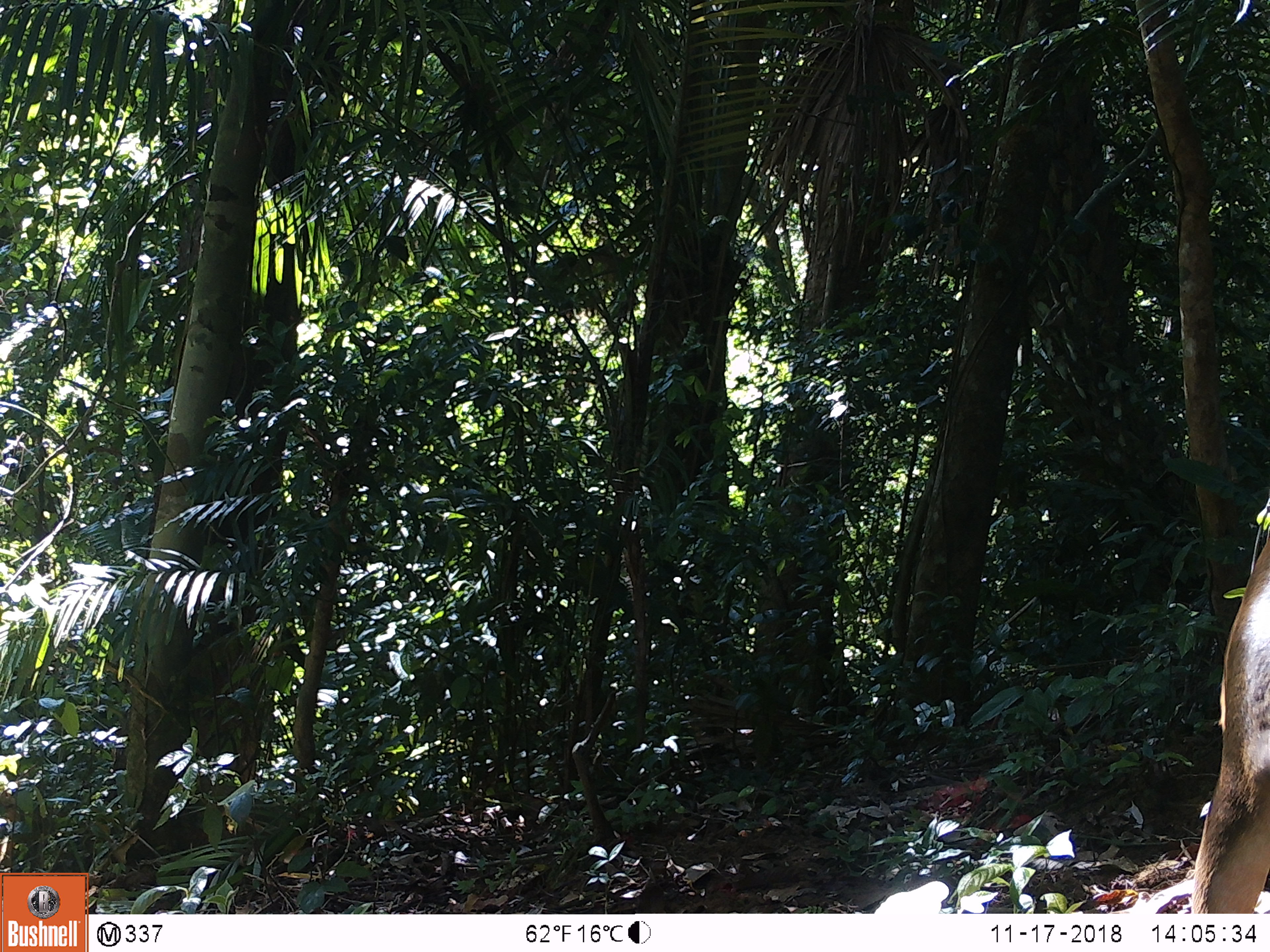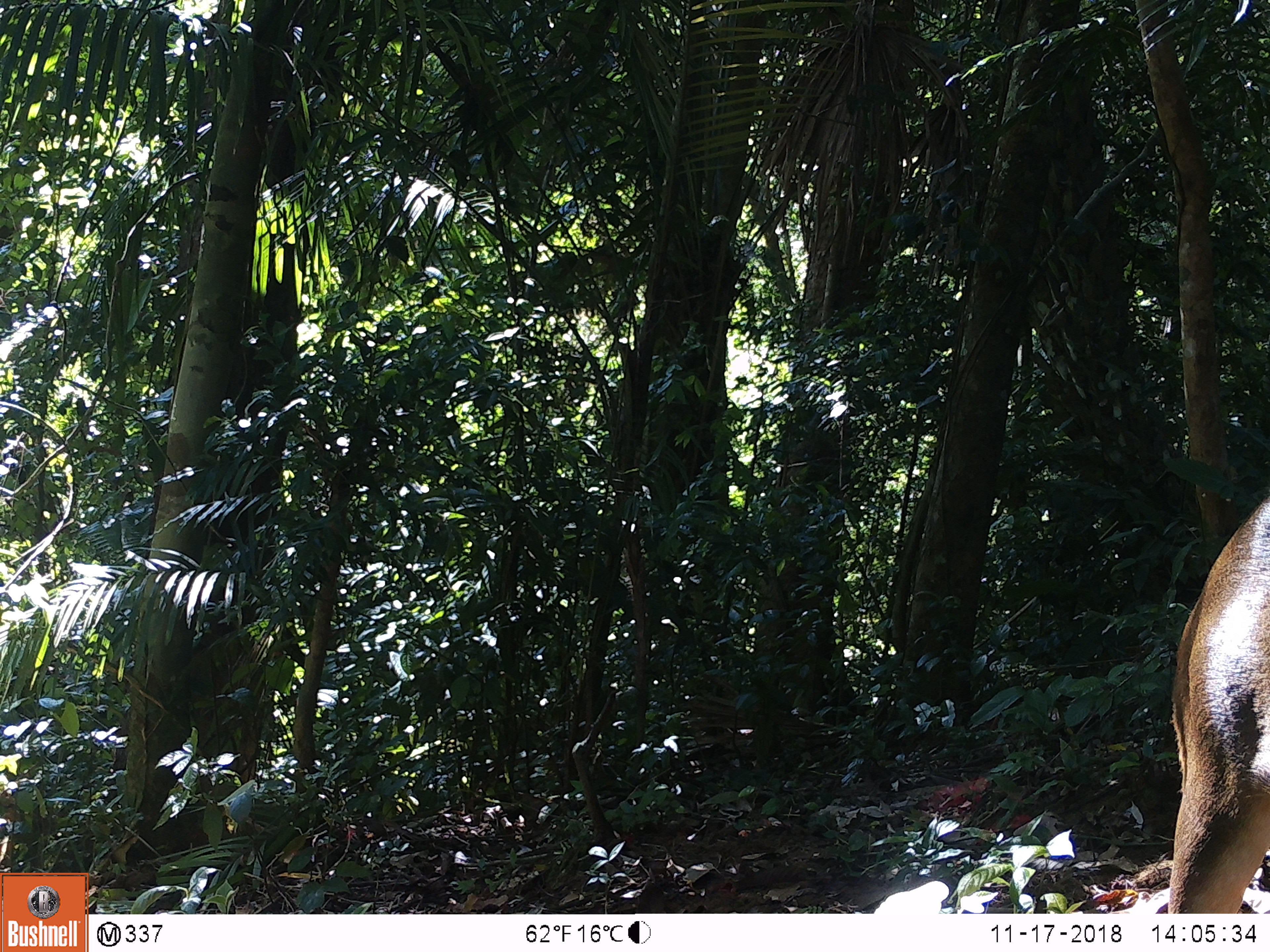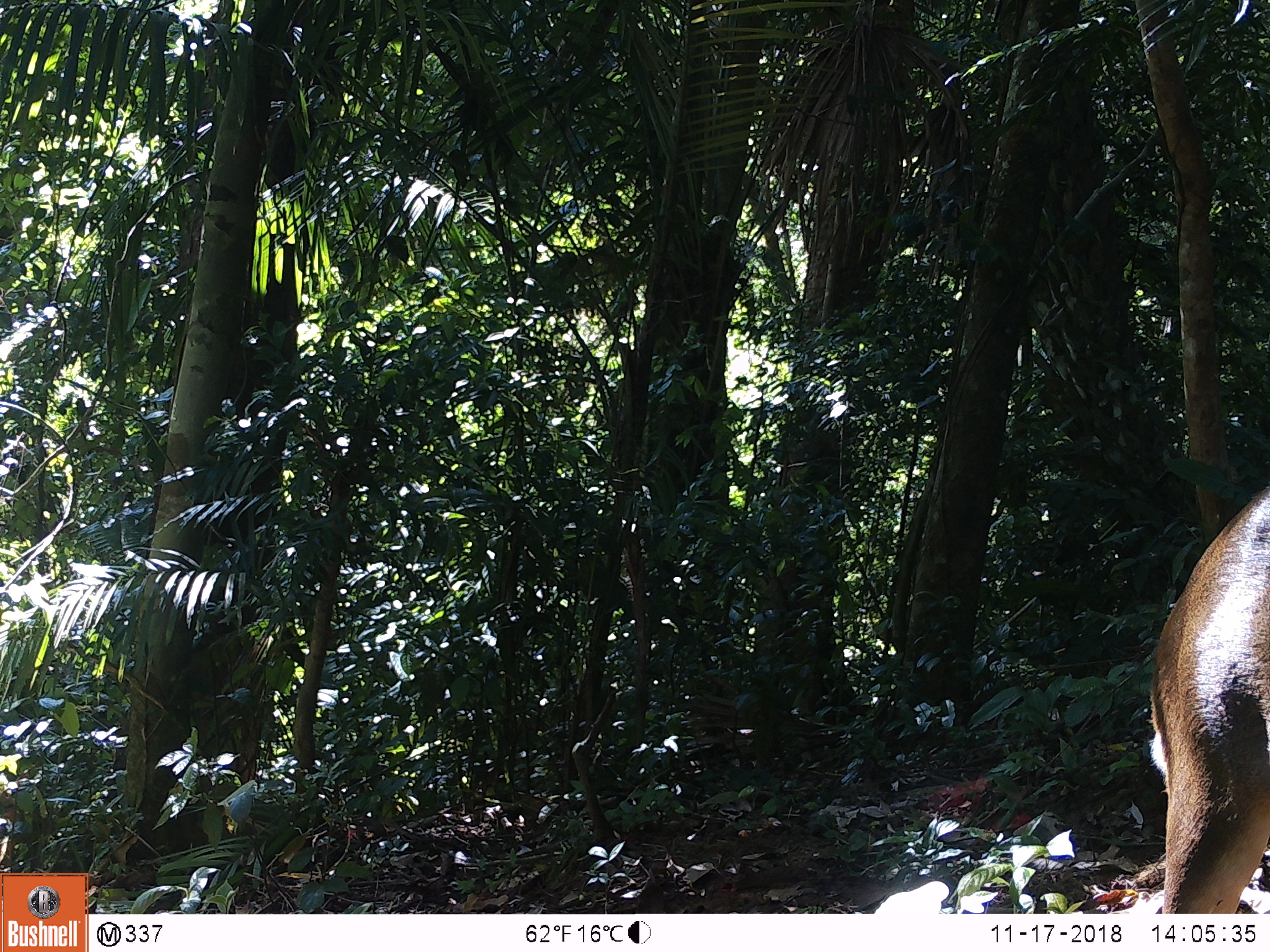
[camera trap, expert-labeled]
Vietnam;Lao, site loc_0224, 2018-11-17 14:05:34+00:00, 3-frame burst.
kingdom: Animalia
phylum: Chordata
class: Mammalia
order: Artiodactyla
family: Cervidae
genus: Muntiacus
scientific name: Muntiacus vuquangensis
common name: large-antlered muntjac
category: large antlered muntjac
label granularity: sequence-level